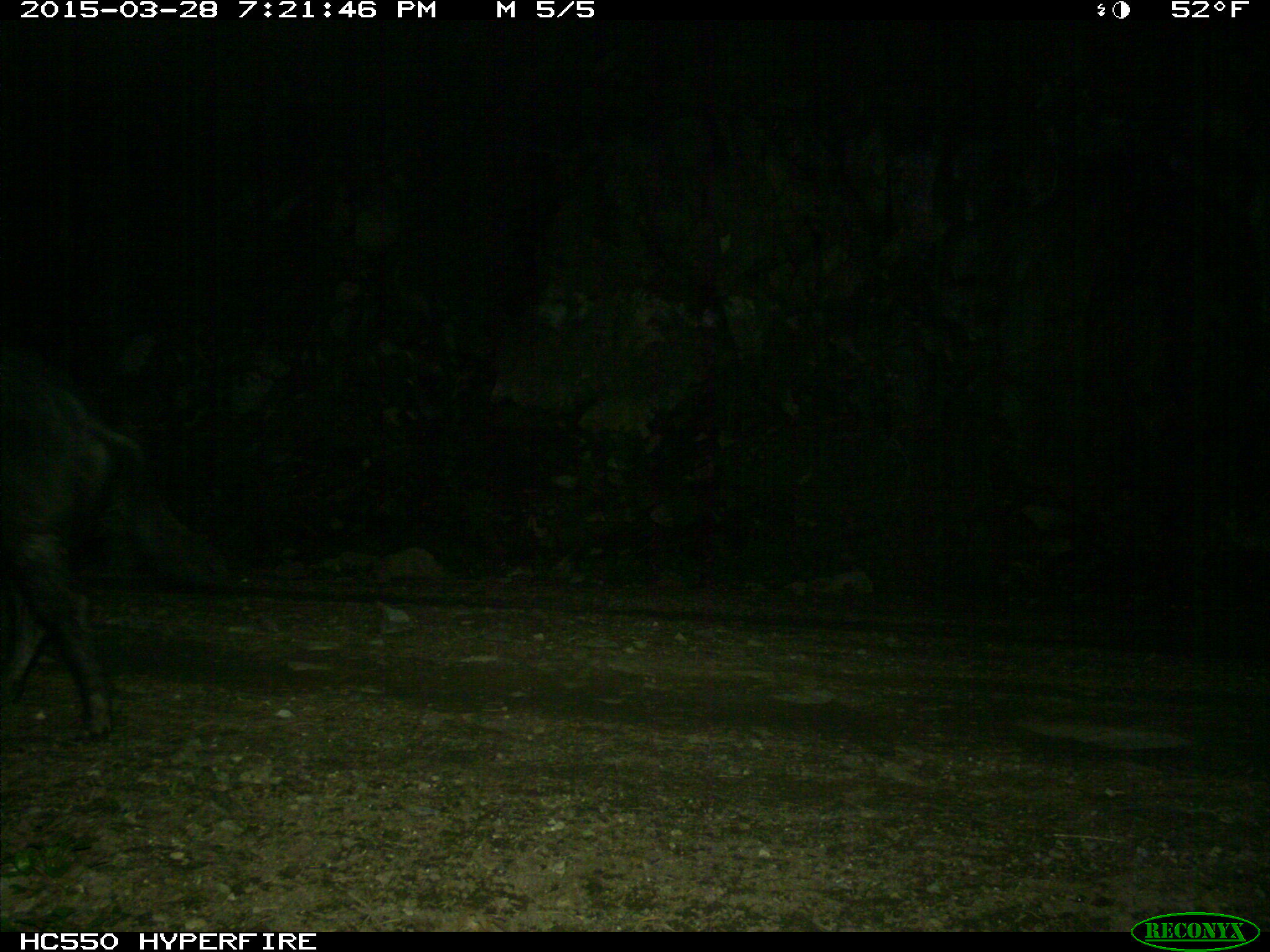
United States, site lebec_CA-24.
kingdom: Animalia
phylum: Chordata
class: Mammalia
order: Artiodactyla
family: Suidae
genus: Sus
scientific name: Sus scrofa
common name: wild boar